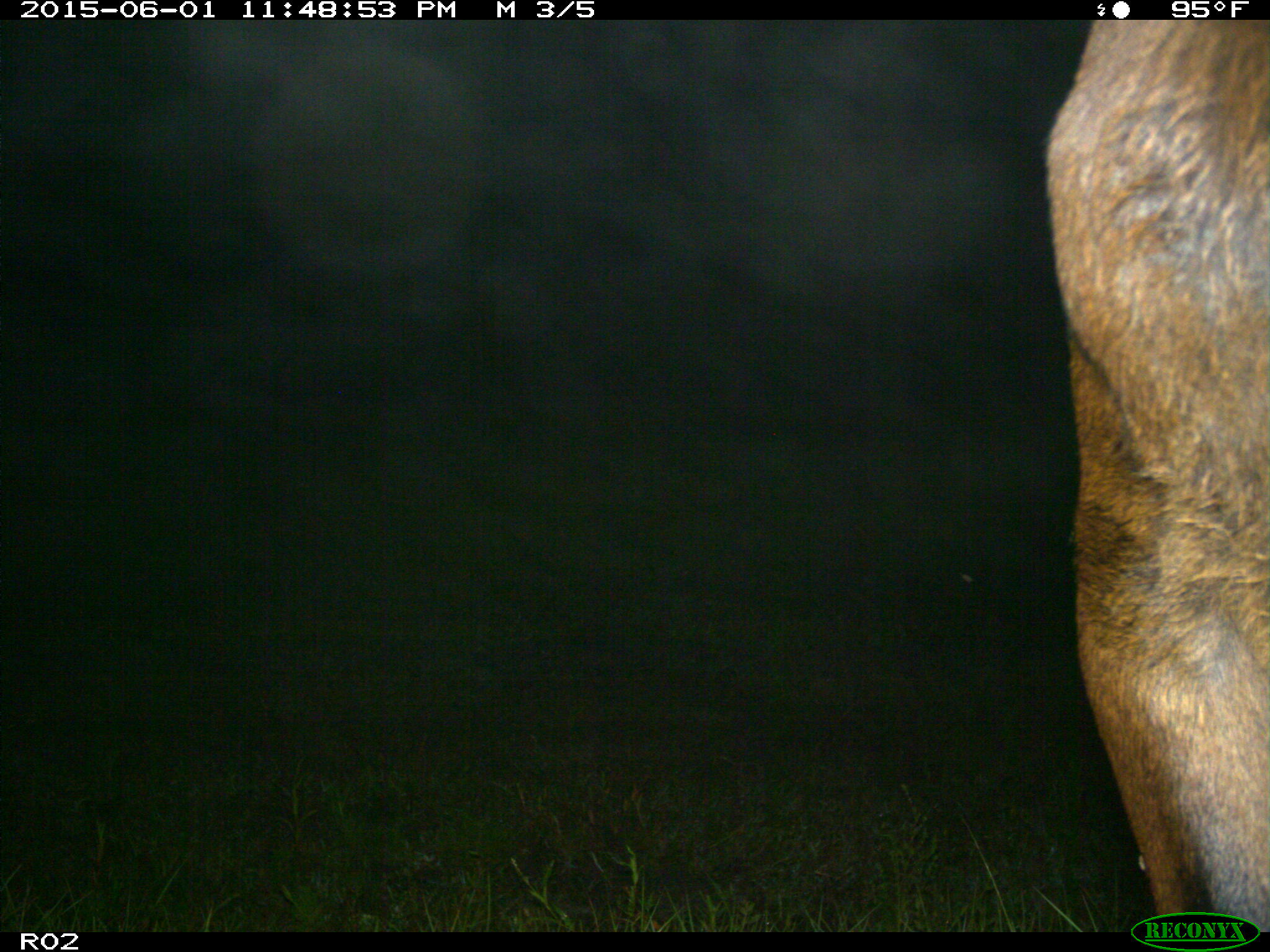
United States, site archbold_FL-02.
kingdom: Animalia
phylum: Chordata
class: Mammalia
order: Artiodactyla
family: Bovidae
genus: Bos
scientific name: Bos taurus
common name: domestic cow